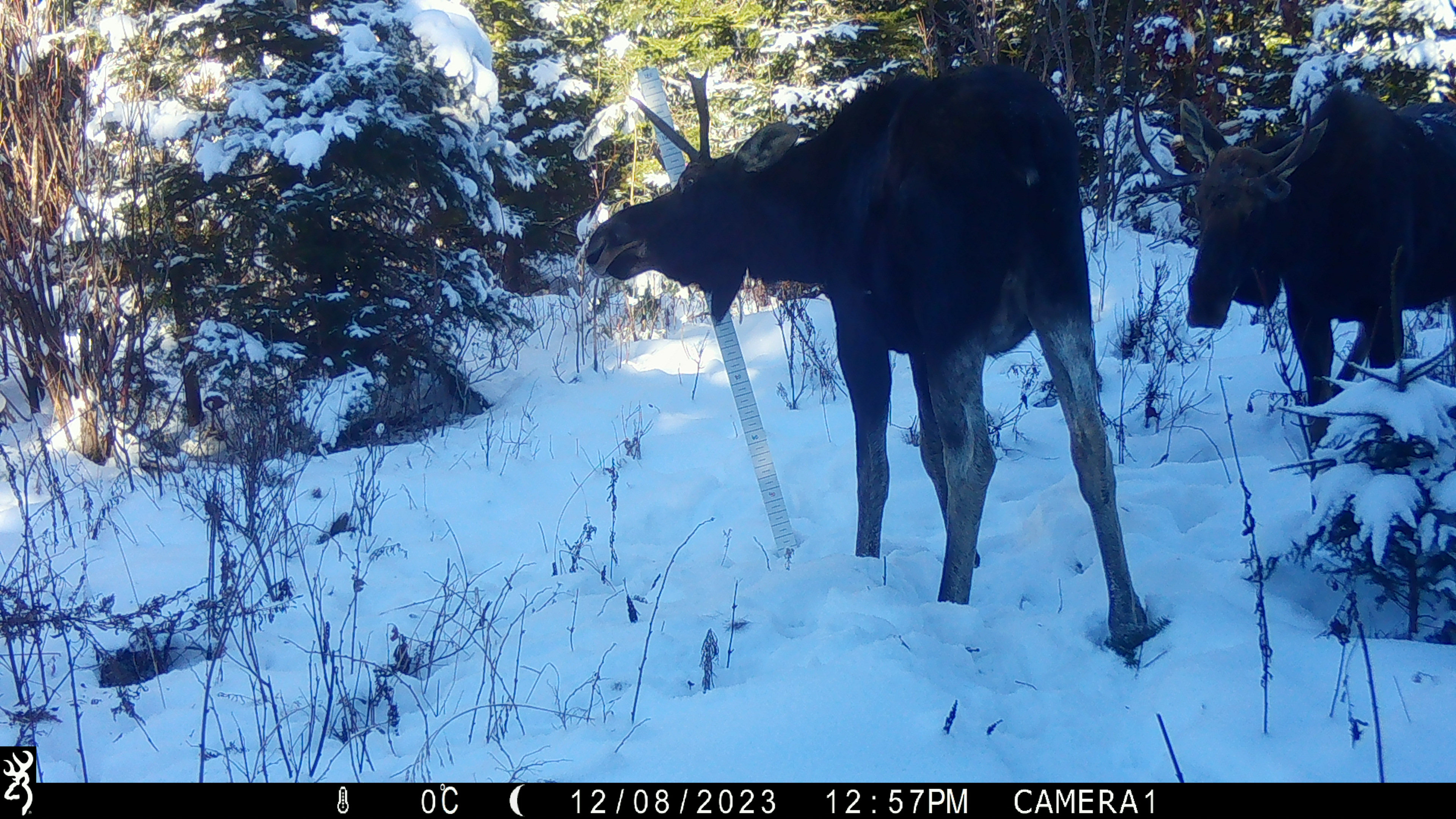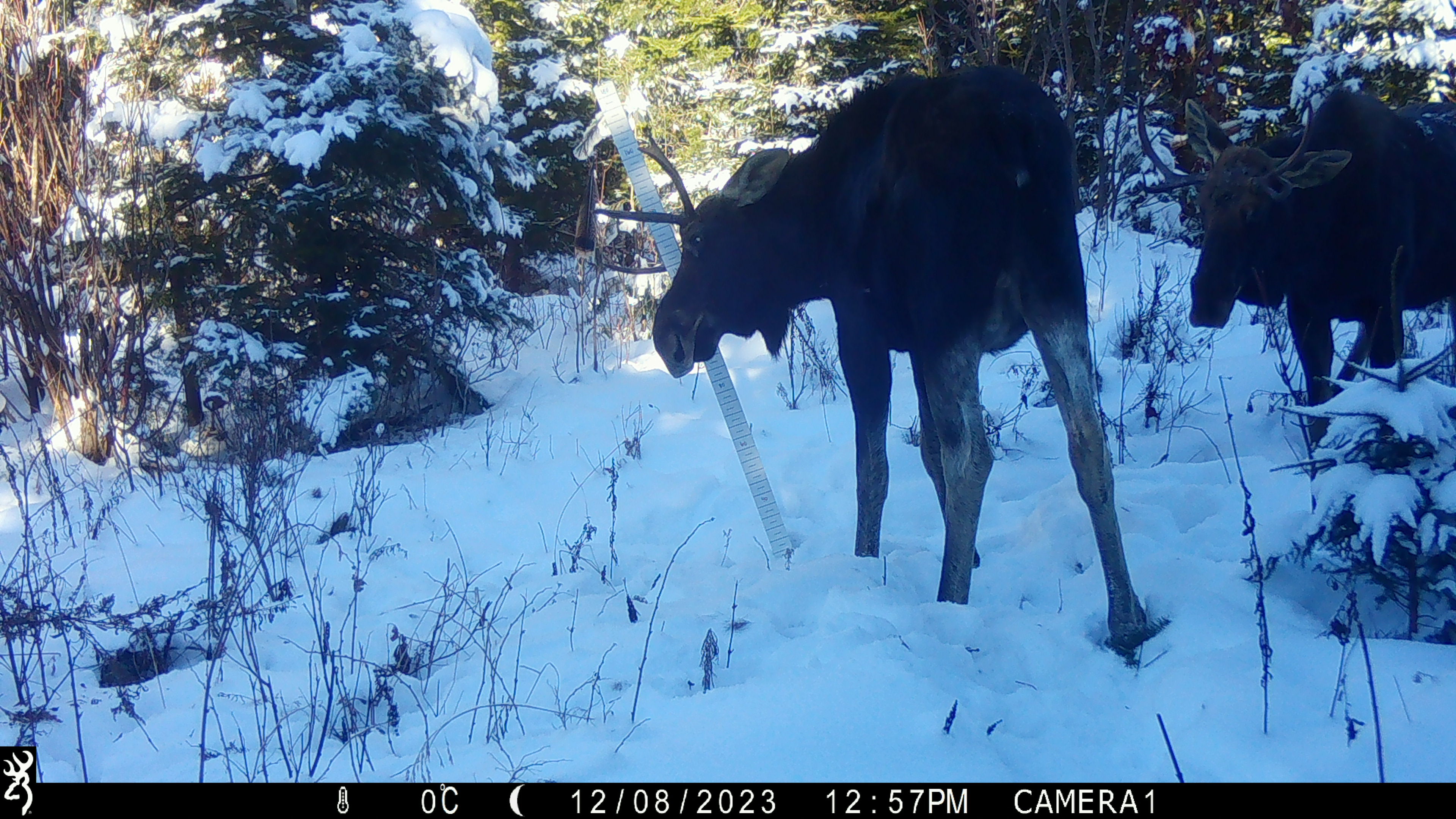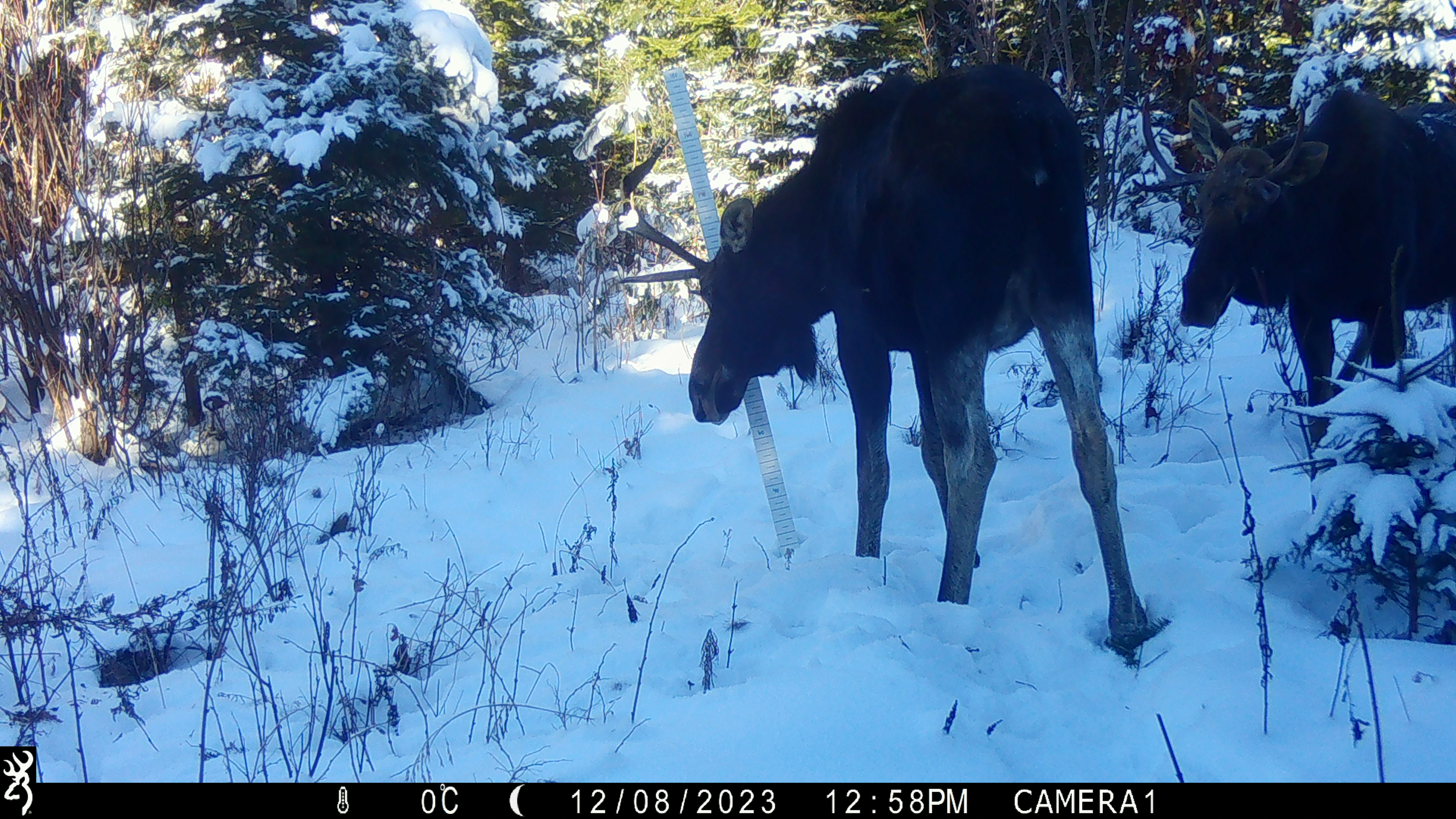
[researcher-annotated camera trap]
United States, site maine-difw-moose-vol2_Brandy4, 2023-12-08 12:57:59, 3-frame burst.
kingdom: Animalia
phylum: Chordata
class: Mammalia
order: Artiodactyla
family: Cervidae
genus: Alces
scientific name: Alces alces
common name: moose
Moose (Alces alces).